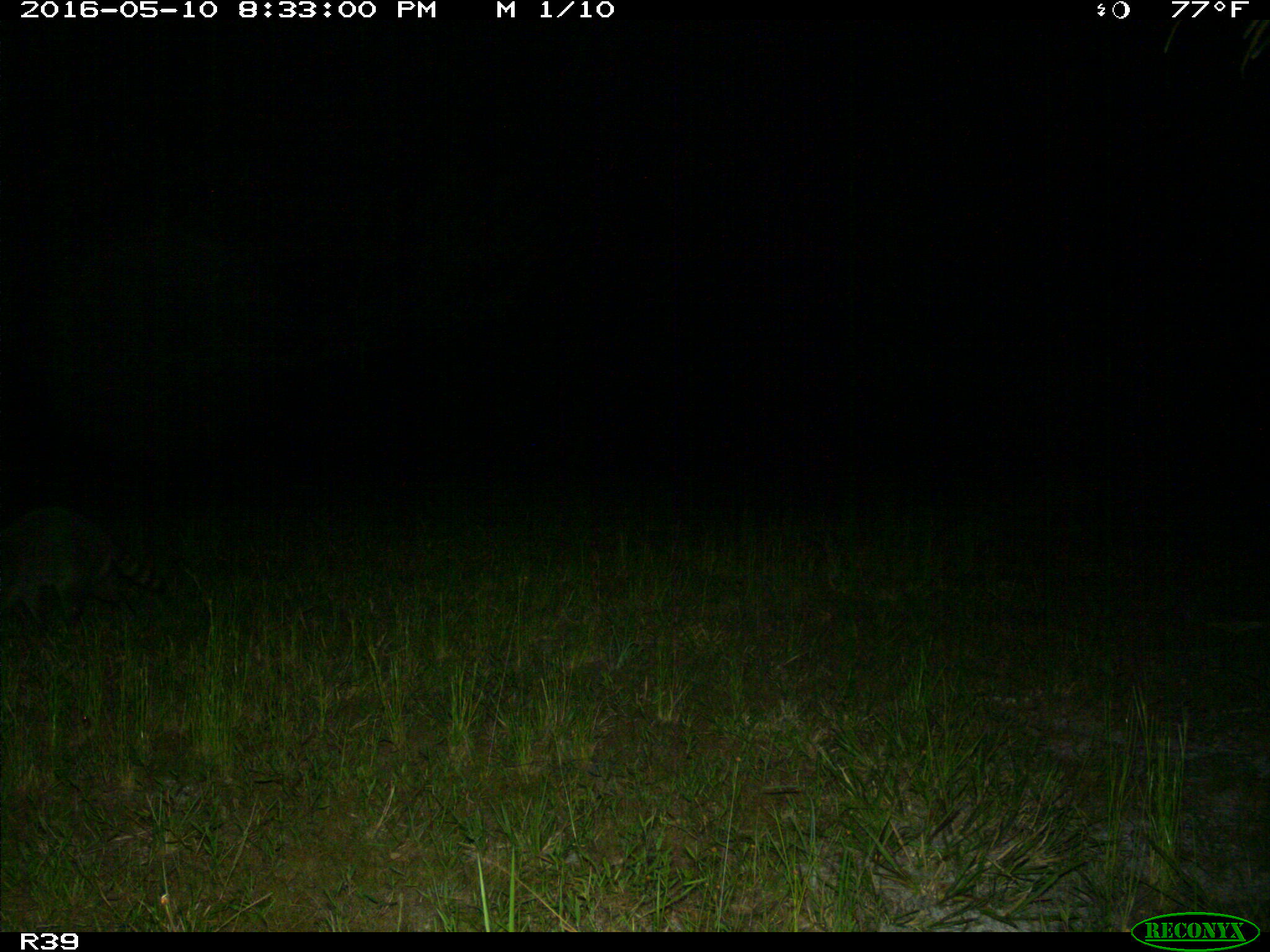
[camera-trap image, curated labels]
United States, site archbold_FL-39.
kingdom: Animalia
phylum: Chordata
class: Mammalia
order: Carnivora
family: Procyonidae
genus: Procyon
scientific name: Procyon lotor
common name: common raccoon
Procyon lotor (common raccoon).